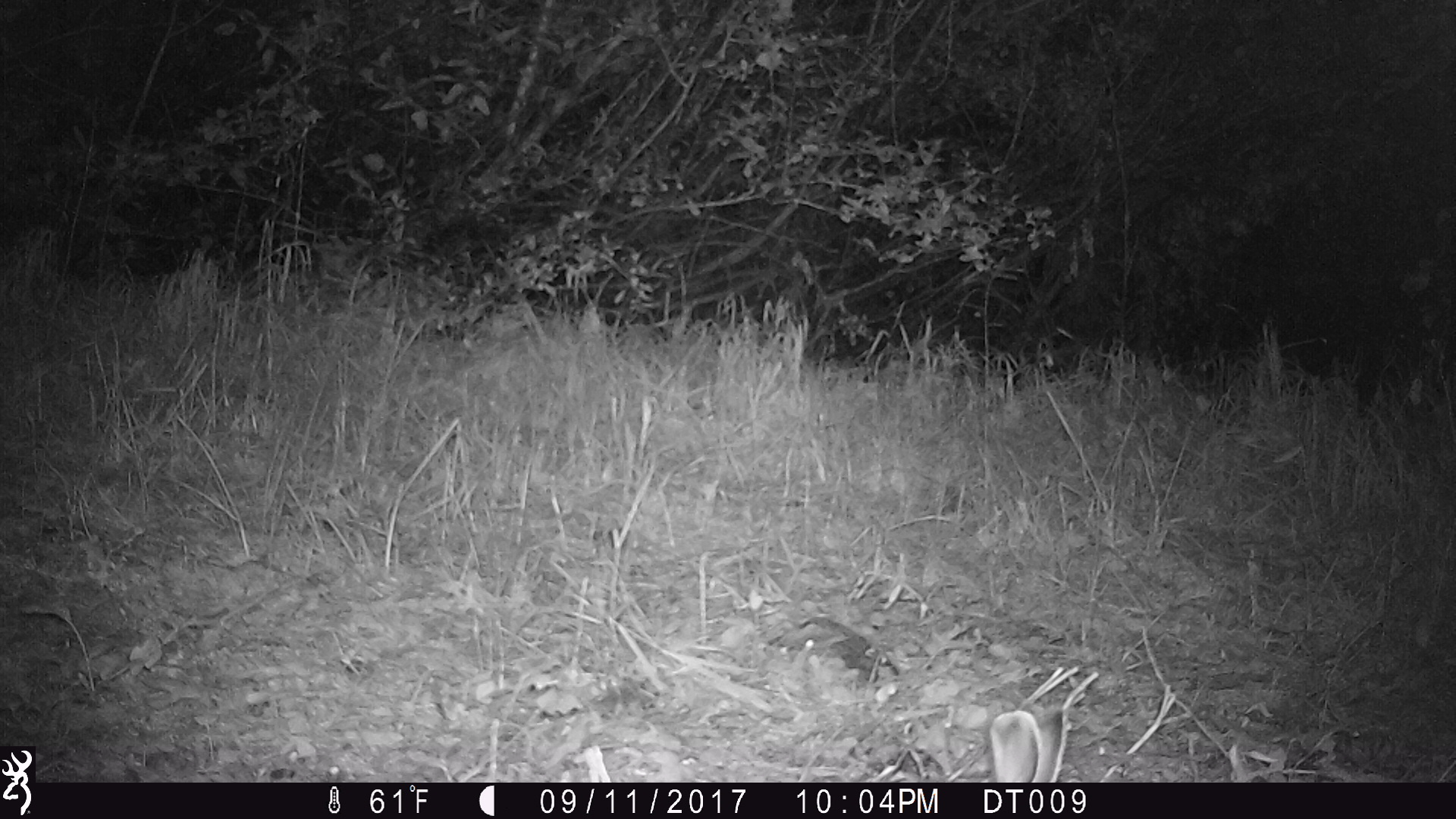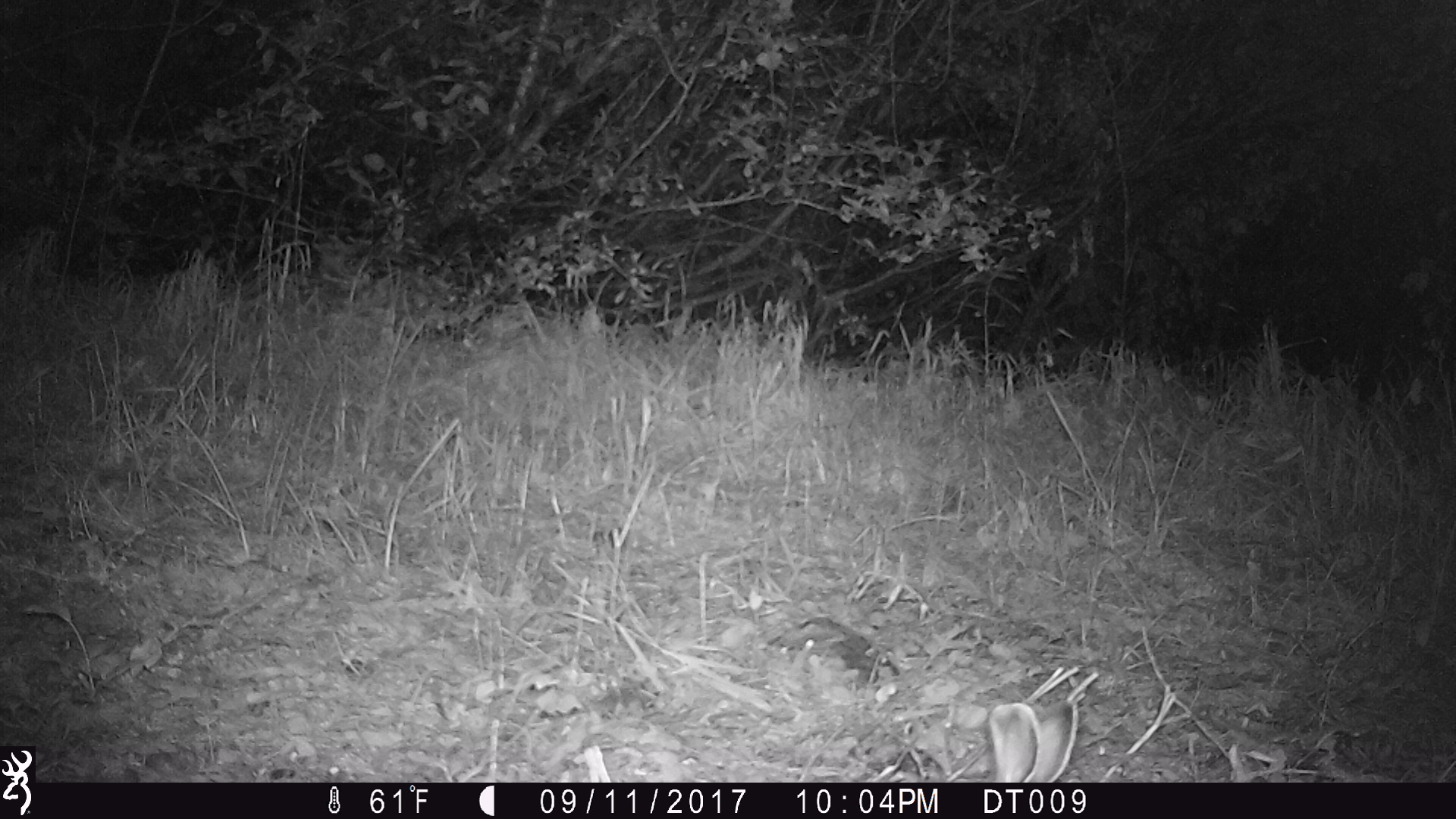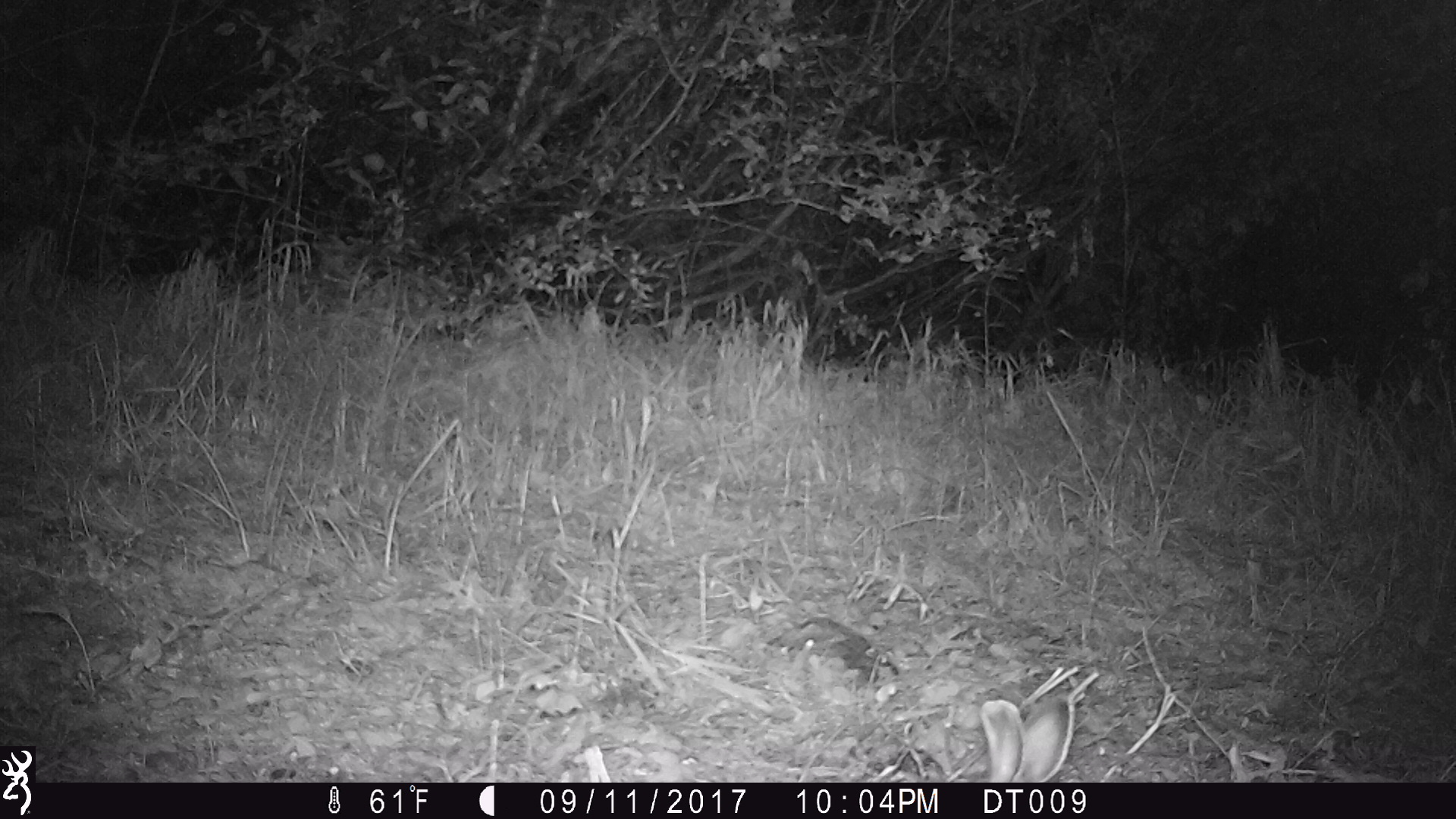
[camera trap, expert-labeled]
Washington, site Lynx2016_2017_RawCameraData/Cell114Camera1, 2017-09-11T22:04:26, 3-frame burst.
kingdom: Animalia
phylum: Chordata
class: Mammalia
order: Lagomorpha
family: Leporidae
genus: Lepus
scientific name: Lepus americanus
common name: snowshoe hare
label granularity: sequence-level